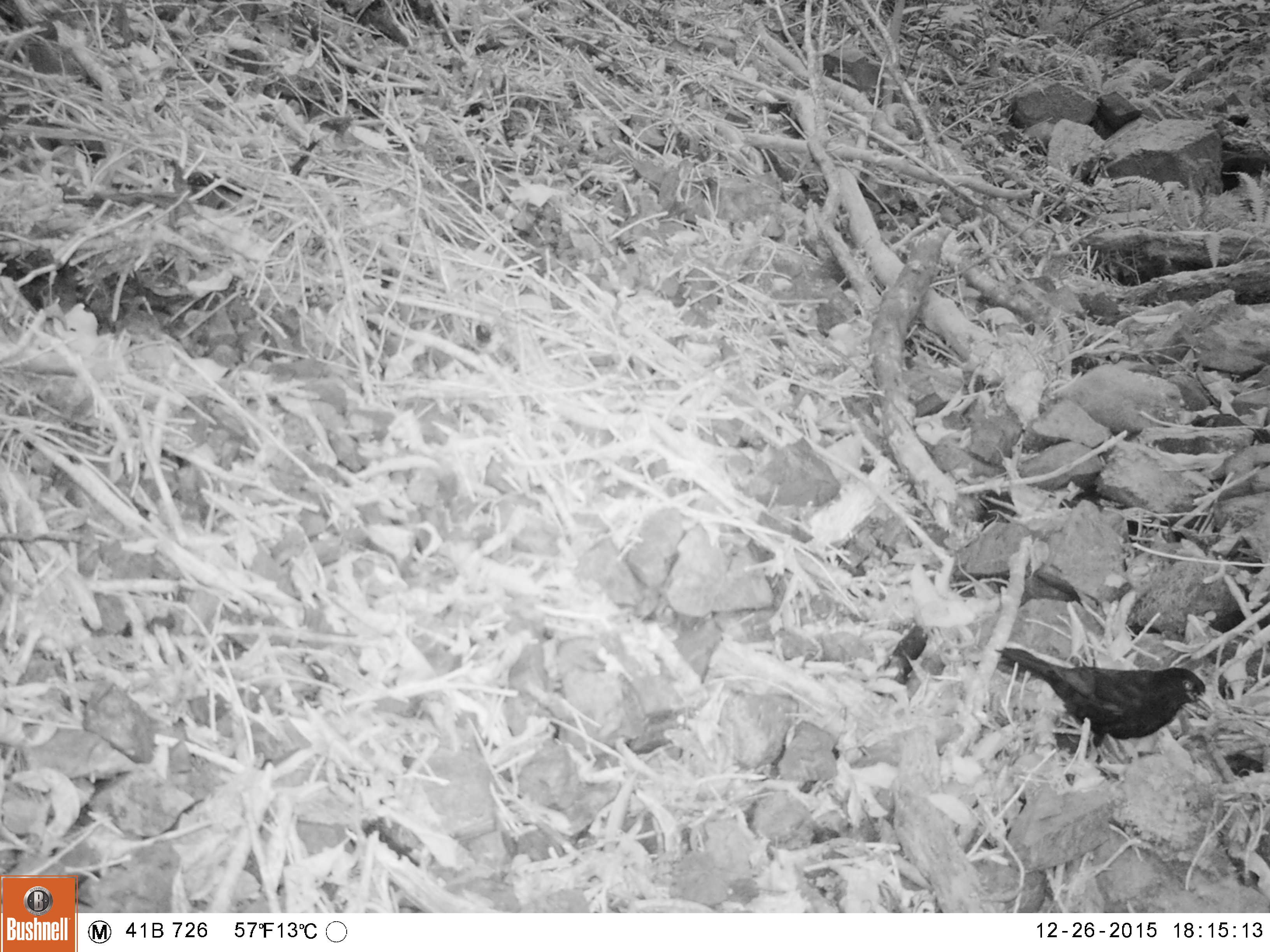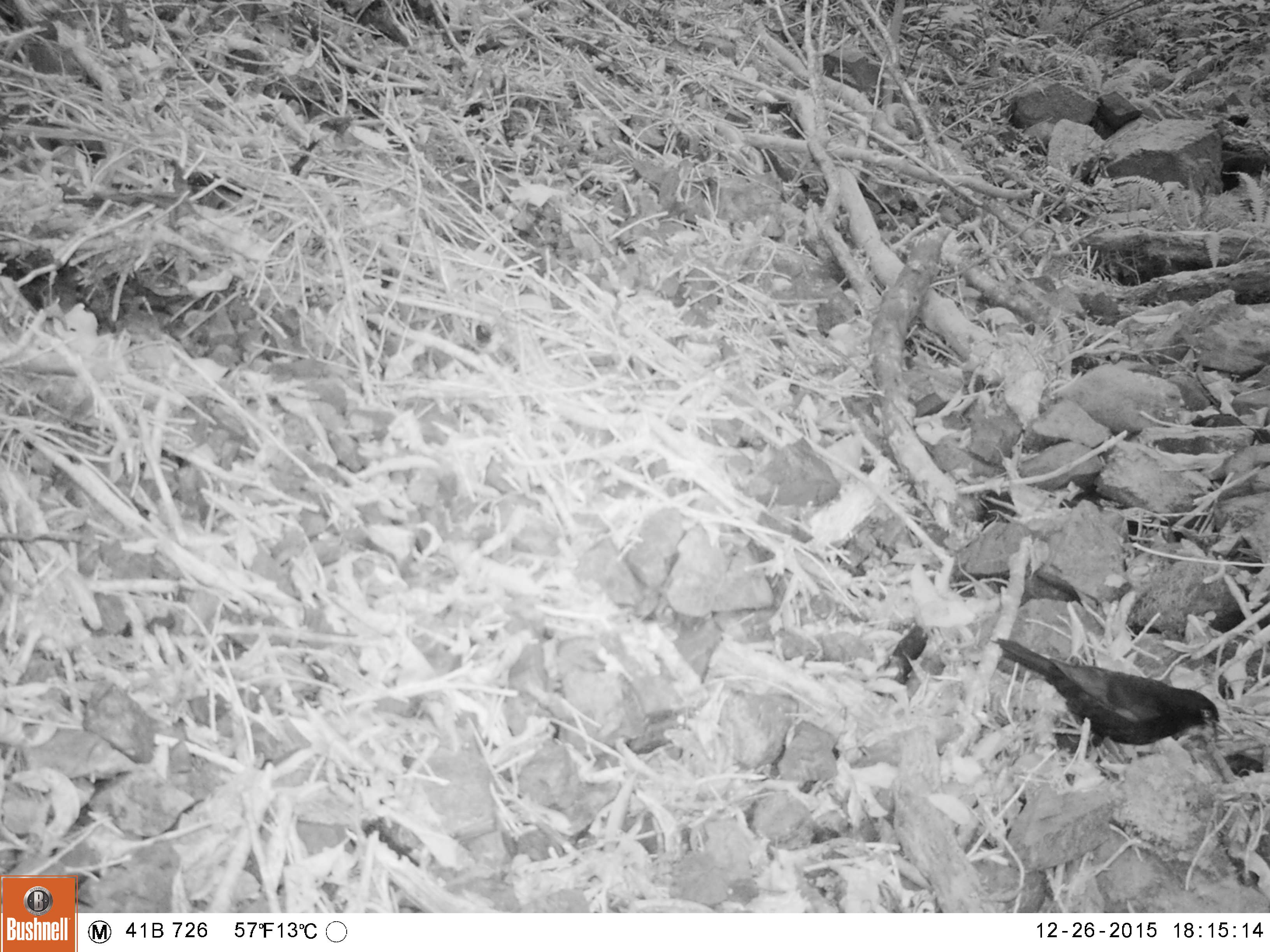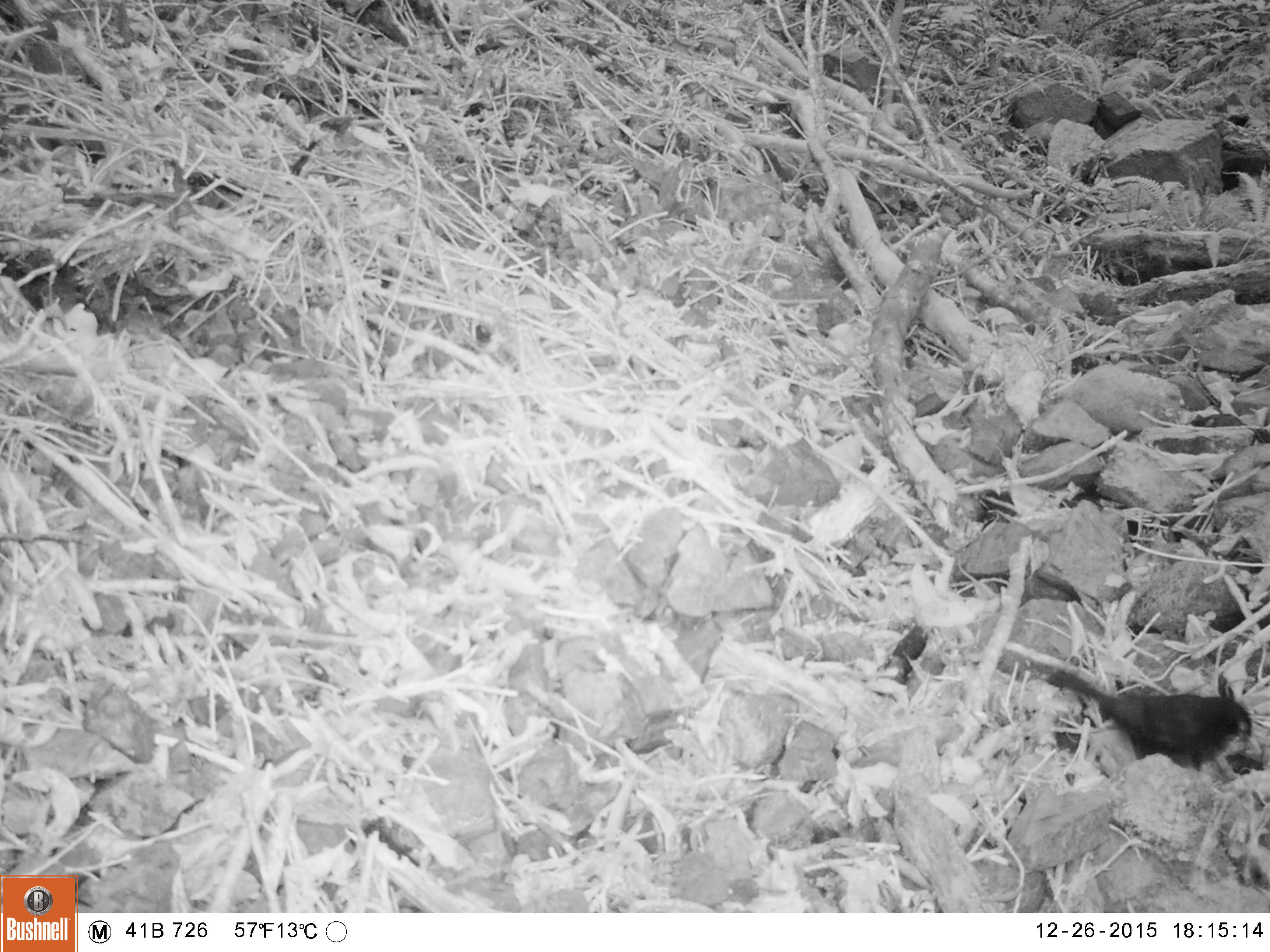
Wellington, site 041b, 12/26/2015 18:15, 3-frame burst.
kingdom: Animalia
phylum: Chordata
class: Aves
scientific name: Aves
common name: bird